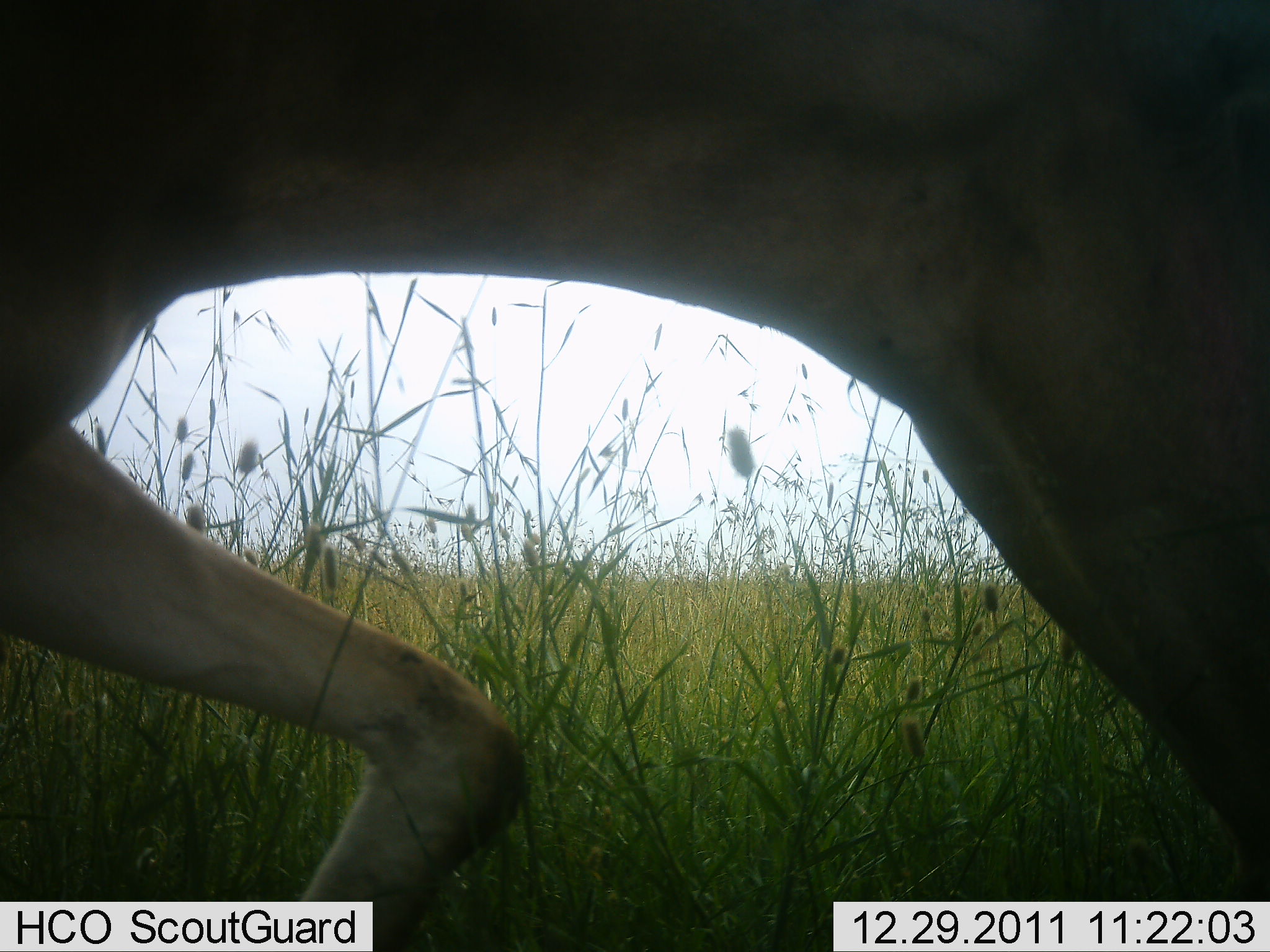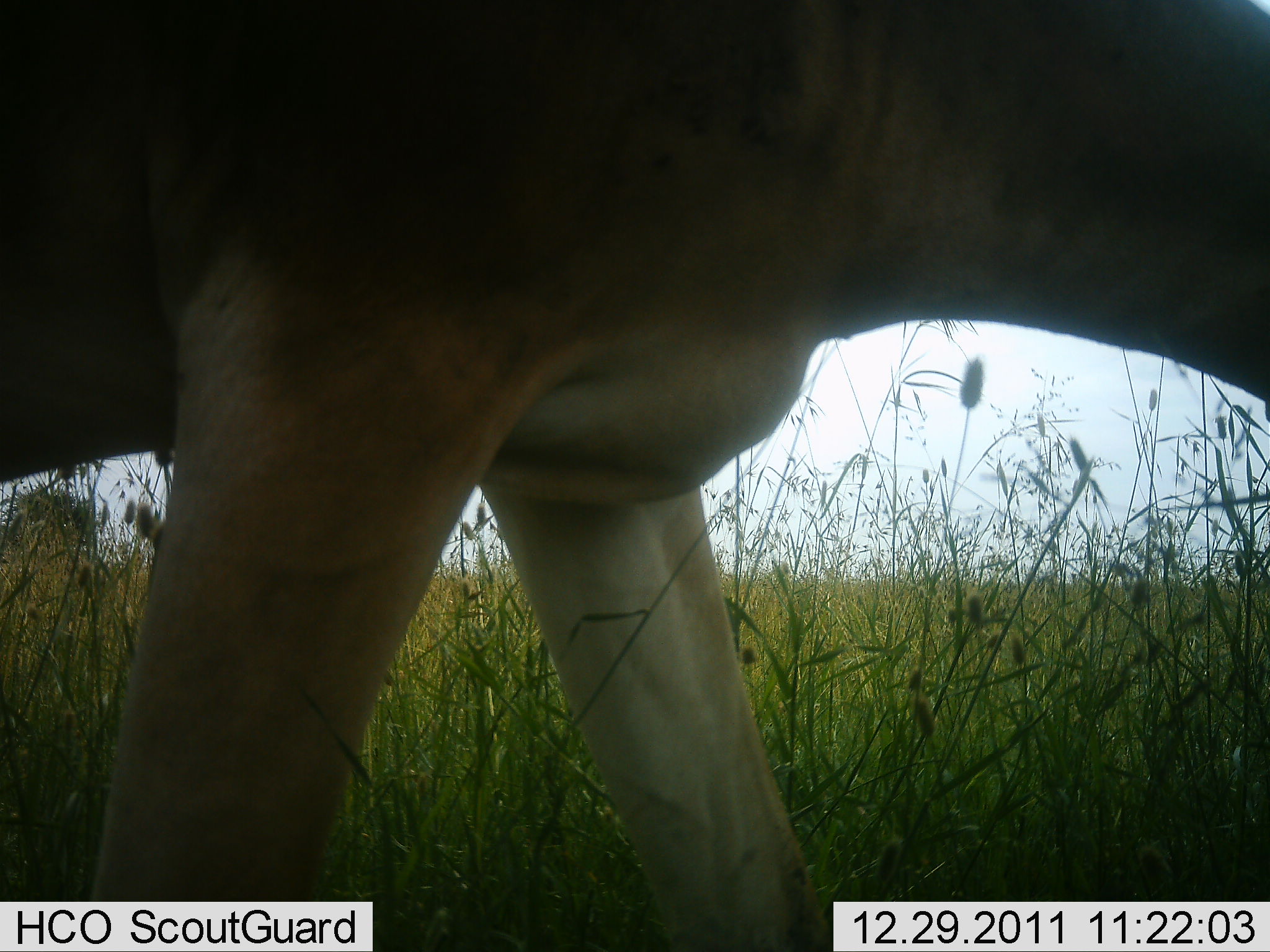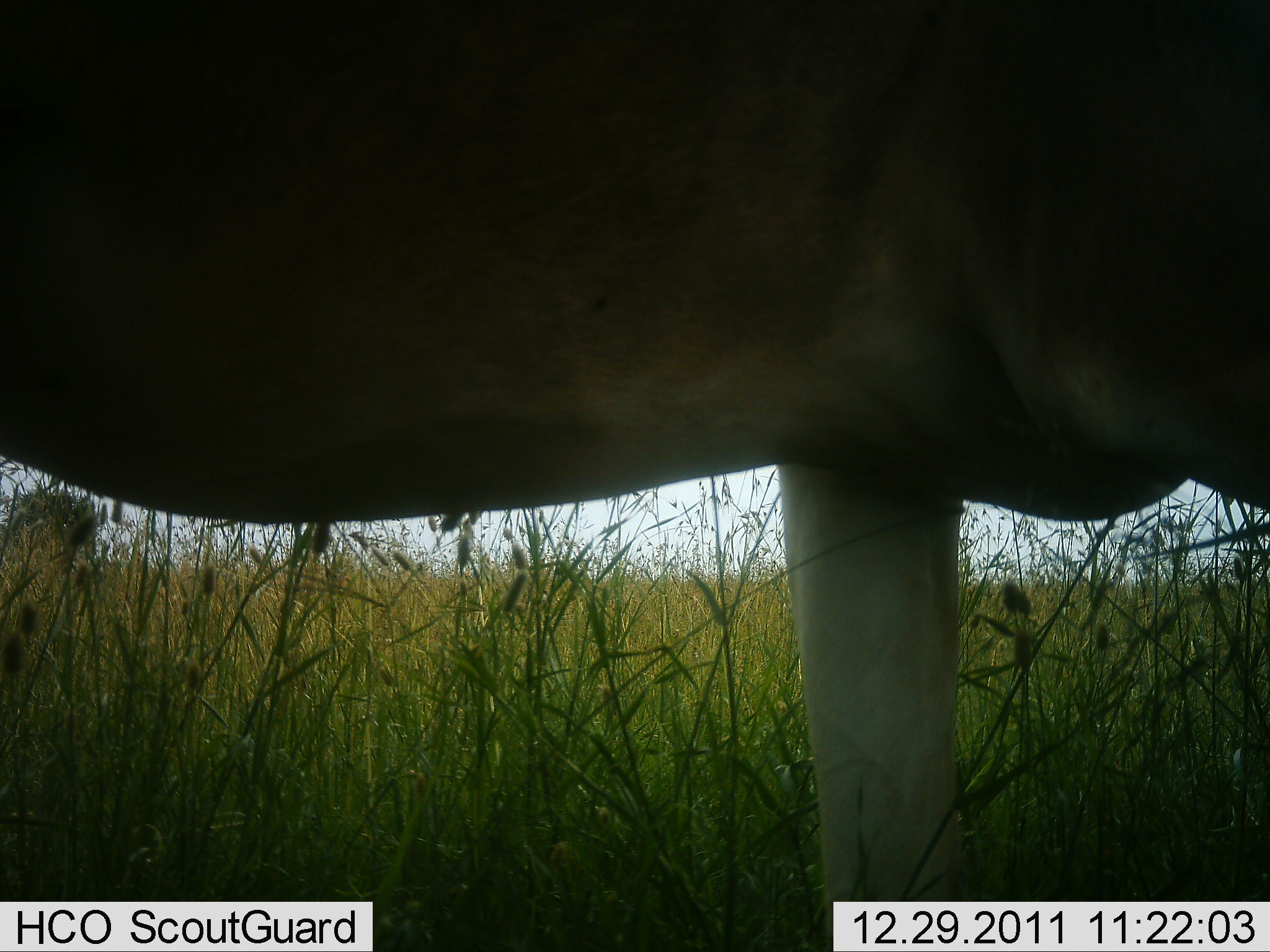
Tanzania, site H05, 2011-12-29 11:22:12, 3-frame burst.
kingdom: Animalia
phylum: Chordata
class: Mammalia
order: Artiodactyla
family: Bovidae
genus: Alcelaphus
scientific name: Alcelaphus buselaphus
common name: hartebeest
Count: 1.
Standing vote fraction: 17%.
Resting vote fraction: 0%.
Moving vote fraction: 83%.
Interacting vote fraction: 0%.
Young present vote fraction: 0%.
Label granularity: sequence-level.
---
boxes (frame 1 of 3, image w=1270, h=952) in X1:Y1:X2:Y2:
animal: 0:1:1269:950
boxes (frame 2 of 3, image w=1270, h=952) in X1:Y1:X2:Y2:
animal: 1:0:1269:951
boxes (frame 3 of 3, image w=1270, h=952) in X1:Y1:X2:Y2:
animal: 0:1:1269:951